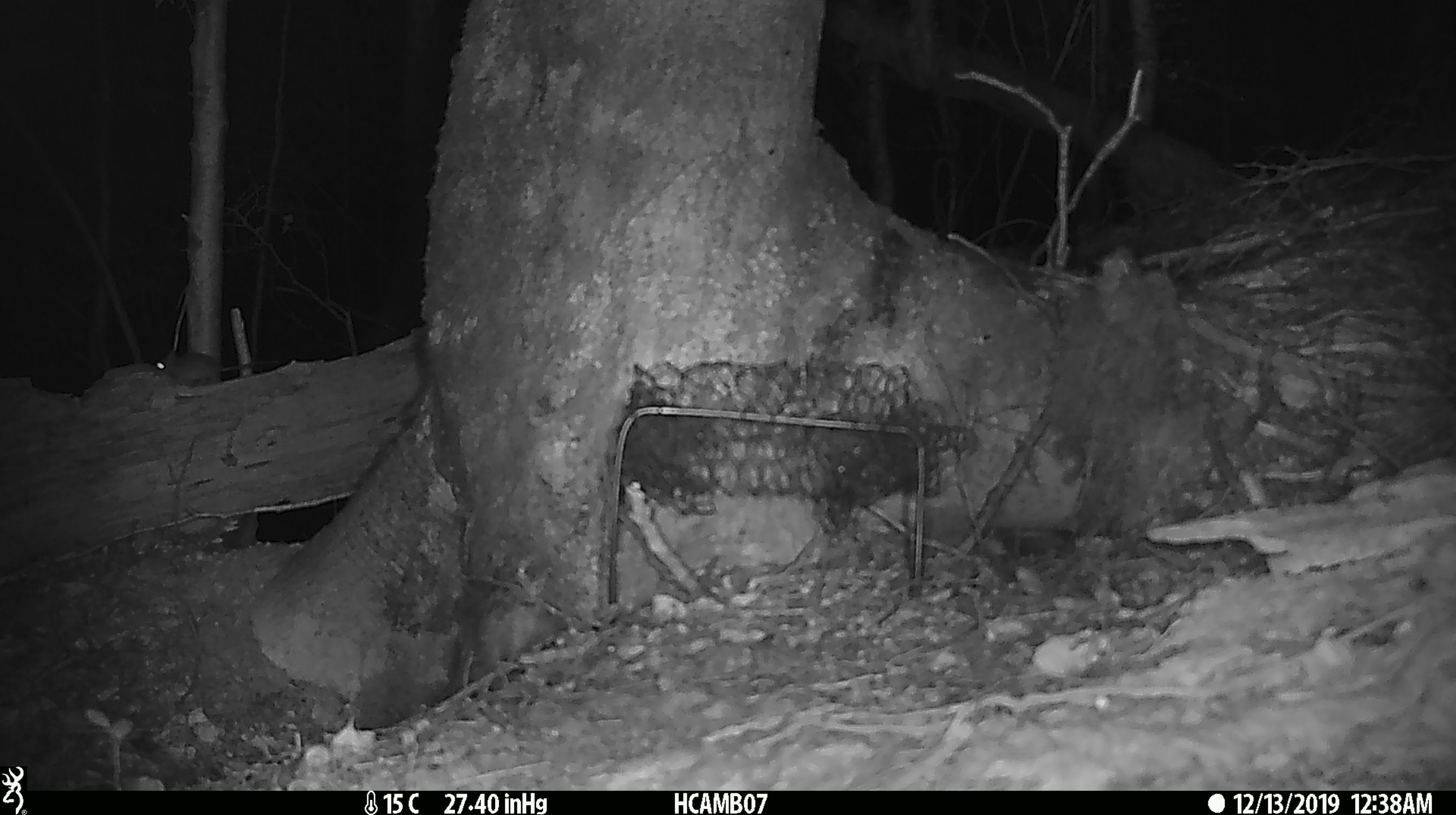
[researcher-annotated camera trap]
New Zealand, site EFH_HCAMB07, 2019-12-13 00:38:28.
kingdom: Animalia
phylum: Chordata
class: Mammalia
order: Rodentia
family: Muridae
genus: Mus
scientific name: Mus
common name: mouse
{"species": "mouse (Mus)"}